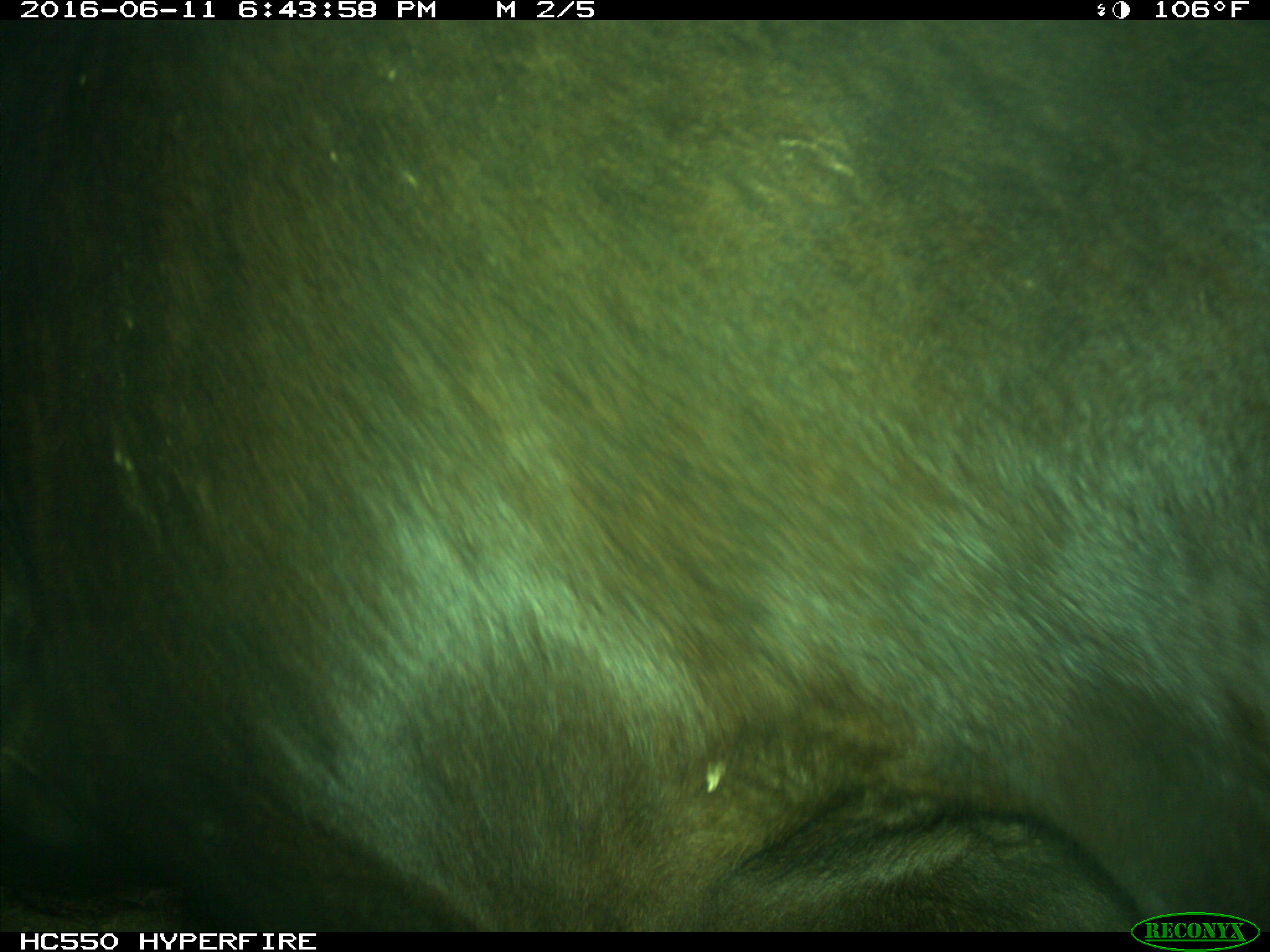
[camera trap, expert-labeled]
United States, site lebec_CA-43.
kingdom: Animalia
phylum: Chordata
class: Mammalia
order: Artiodactyla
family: Bovidae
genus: Bos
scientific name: Bos taurus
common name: domestic cow